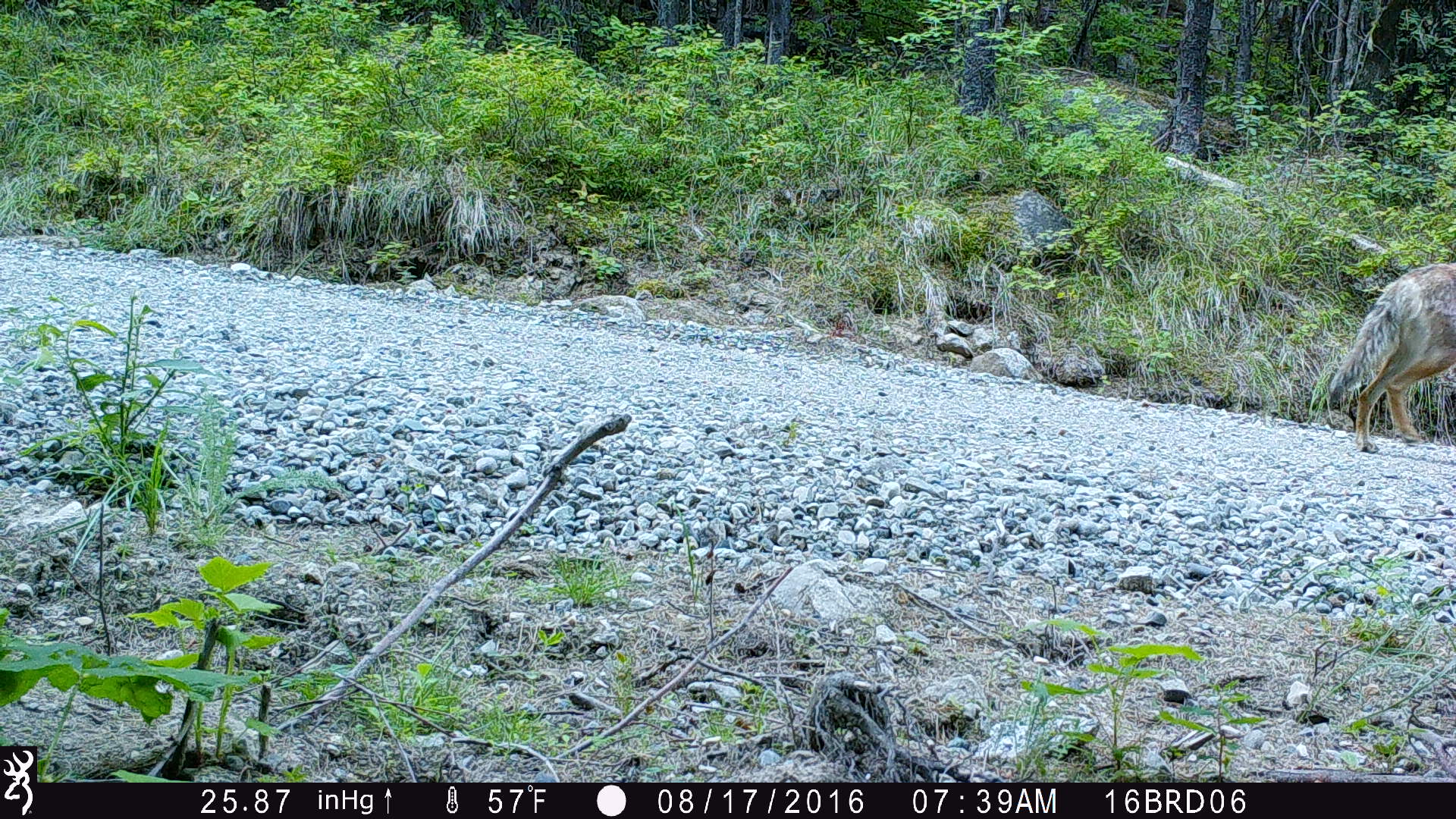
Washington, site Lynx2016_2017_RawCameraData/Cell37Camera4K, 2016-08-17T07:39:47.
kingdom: Animalia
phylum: Chordata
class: Mammalia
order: Carnivora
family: Canidae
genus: Canis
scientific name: Canis latrans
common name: coyote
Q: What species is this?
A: Canis latrans (coyote).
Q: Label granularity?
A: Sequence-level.